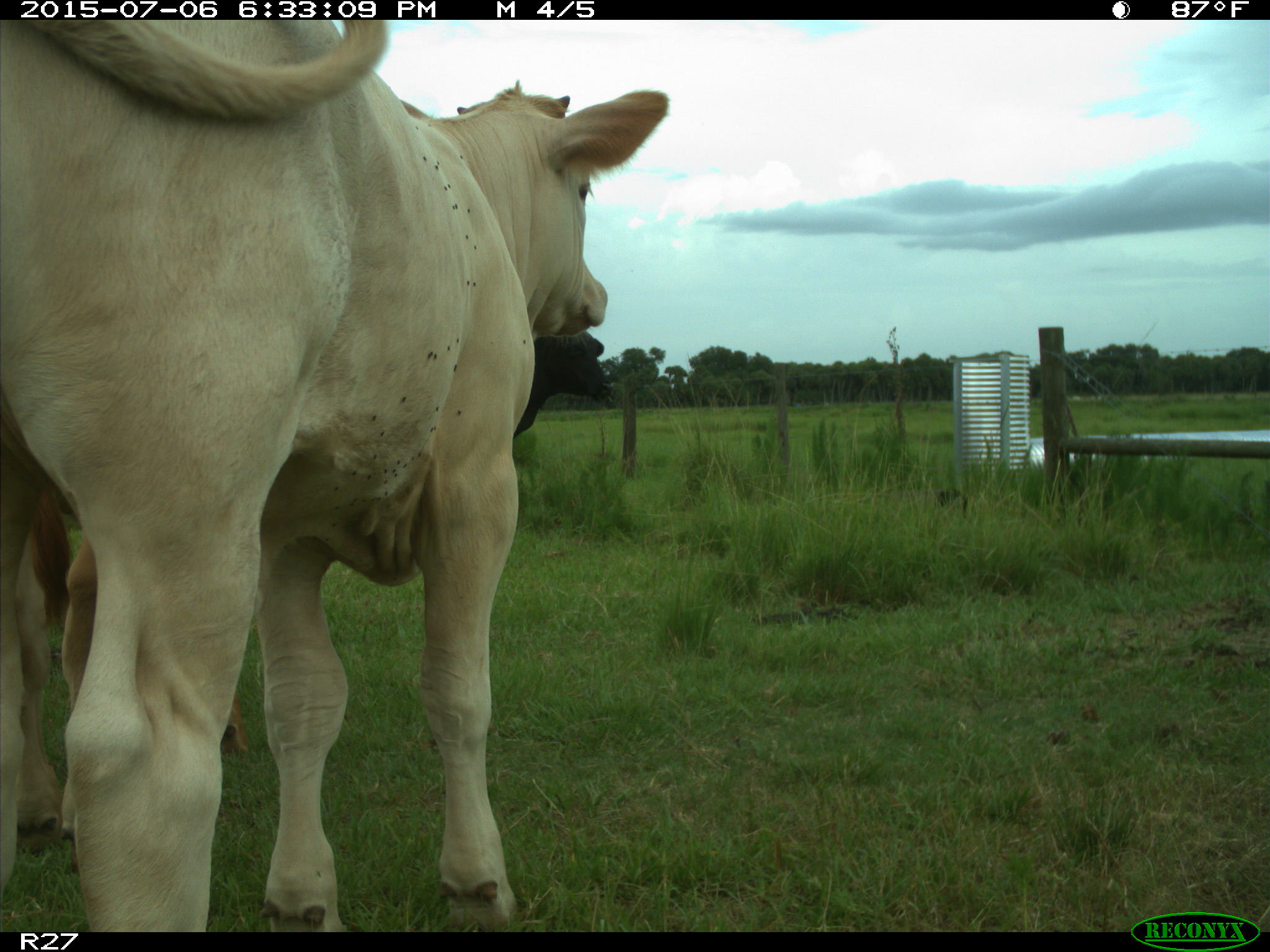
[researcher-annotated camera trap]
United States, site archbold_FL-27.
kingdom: Animalia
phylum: Chordata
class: Mammalia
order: Artiodactyla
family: Bovidae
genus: Bos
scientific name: Bos taurus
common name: domestic cow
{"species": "Bos taurus (domestic cow)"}